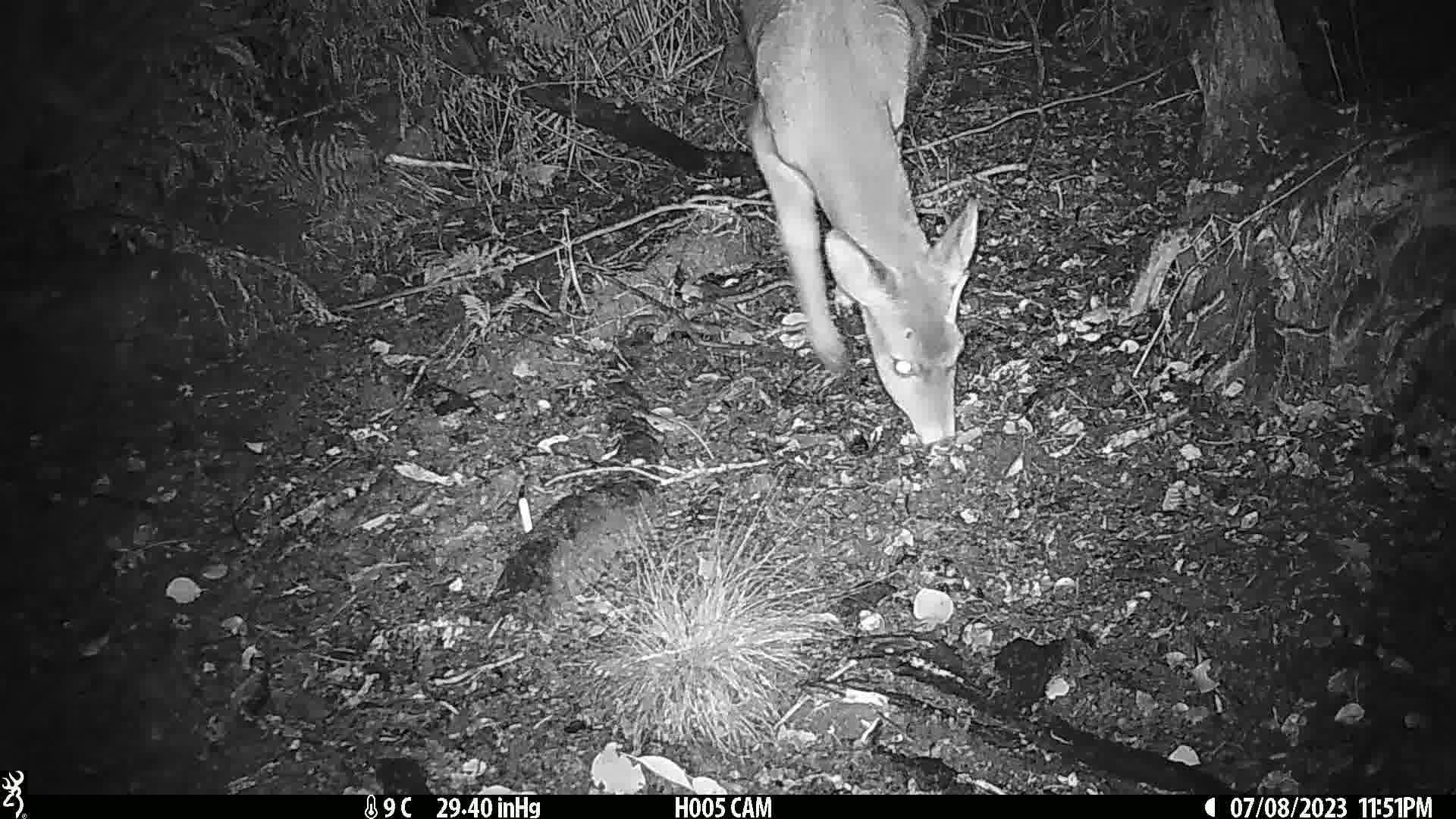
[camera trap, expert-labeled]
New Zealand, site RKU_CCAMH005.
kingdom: Animalia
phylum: Chordata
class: Mammalia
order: Artiodactyla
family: Cervidae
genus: Odocoileus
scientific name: Odocoileus virginianus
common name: white-tailed deer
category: white tailed deer